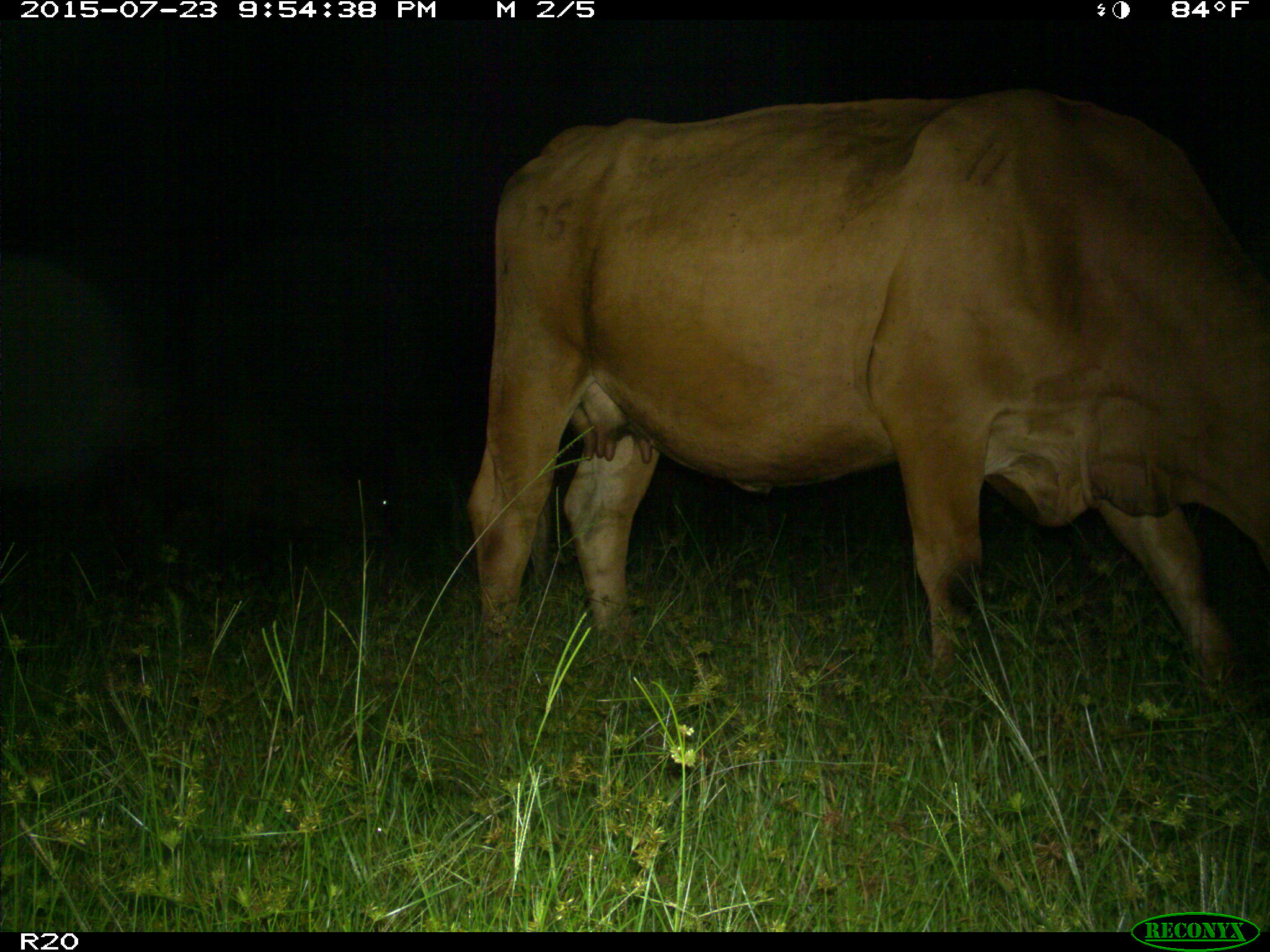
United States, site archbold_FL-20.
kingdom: Animalia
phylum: Chordata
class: Mammalia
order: Artiodactyla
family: Bovidae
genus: Bos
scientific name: Bos taurus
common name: domestic cow